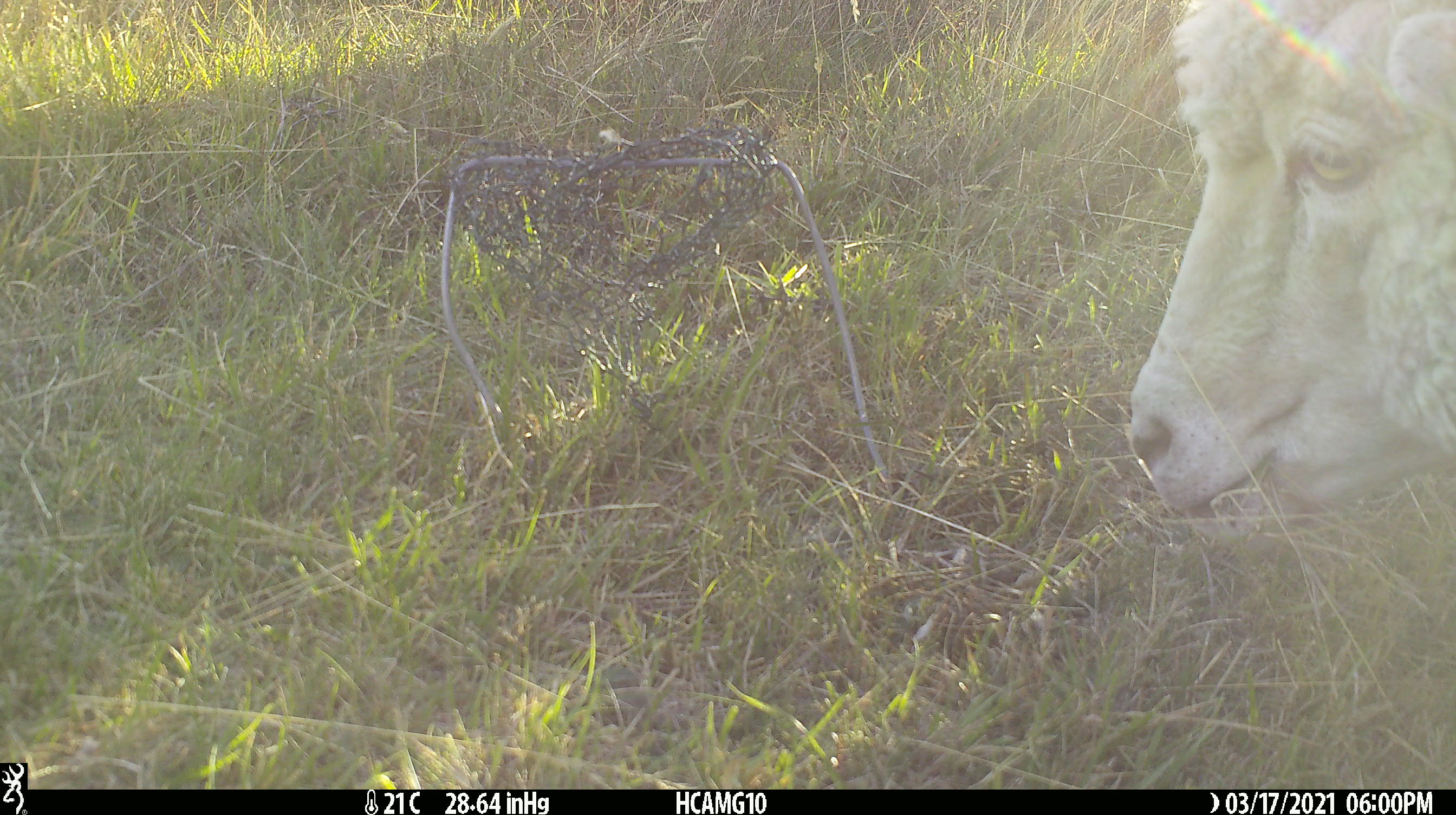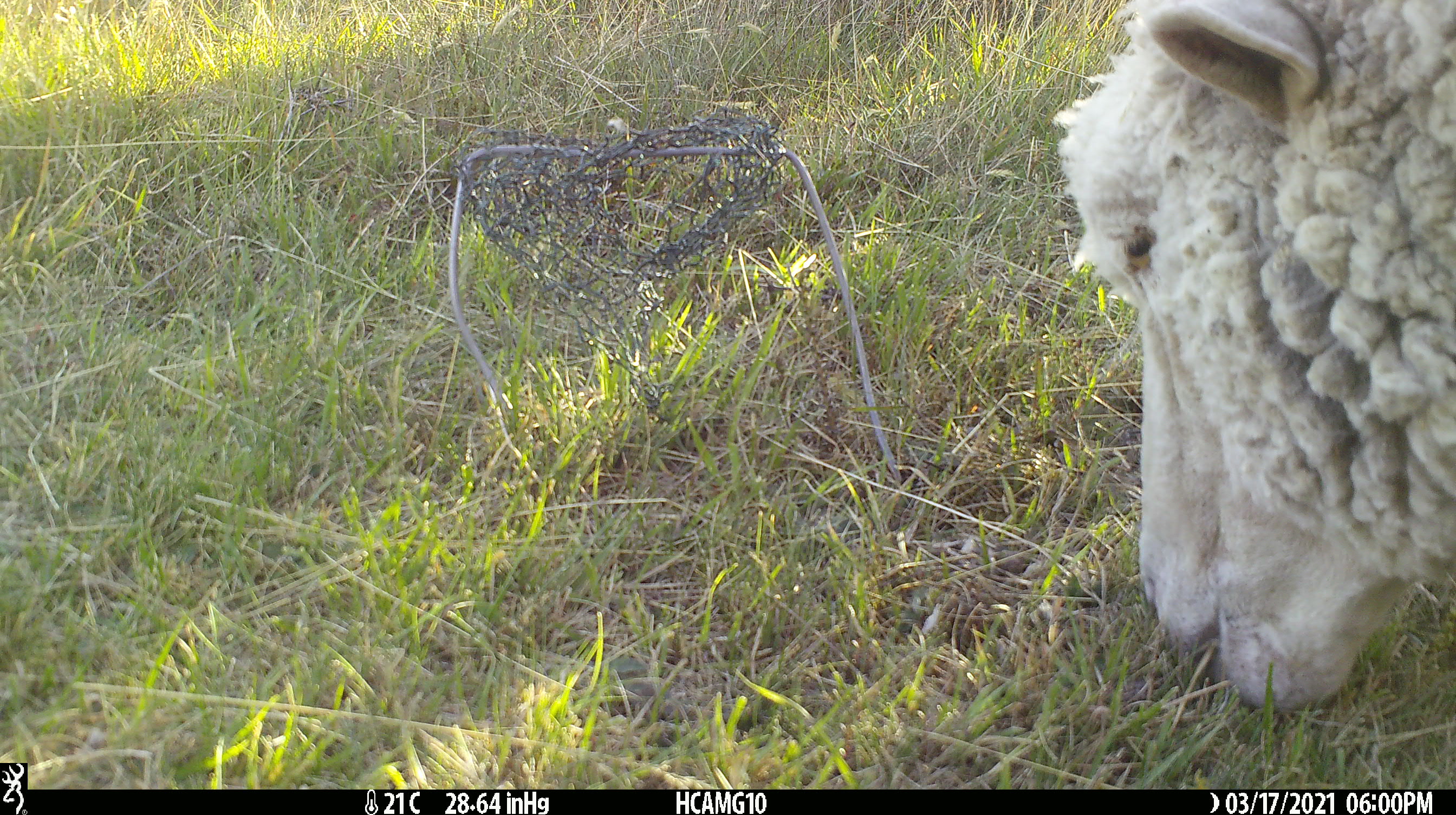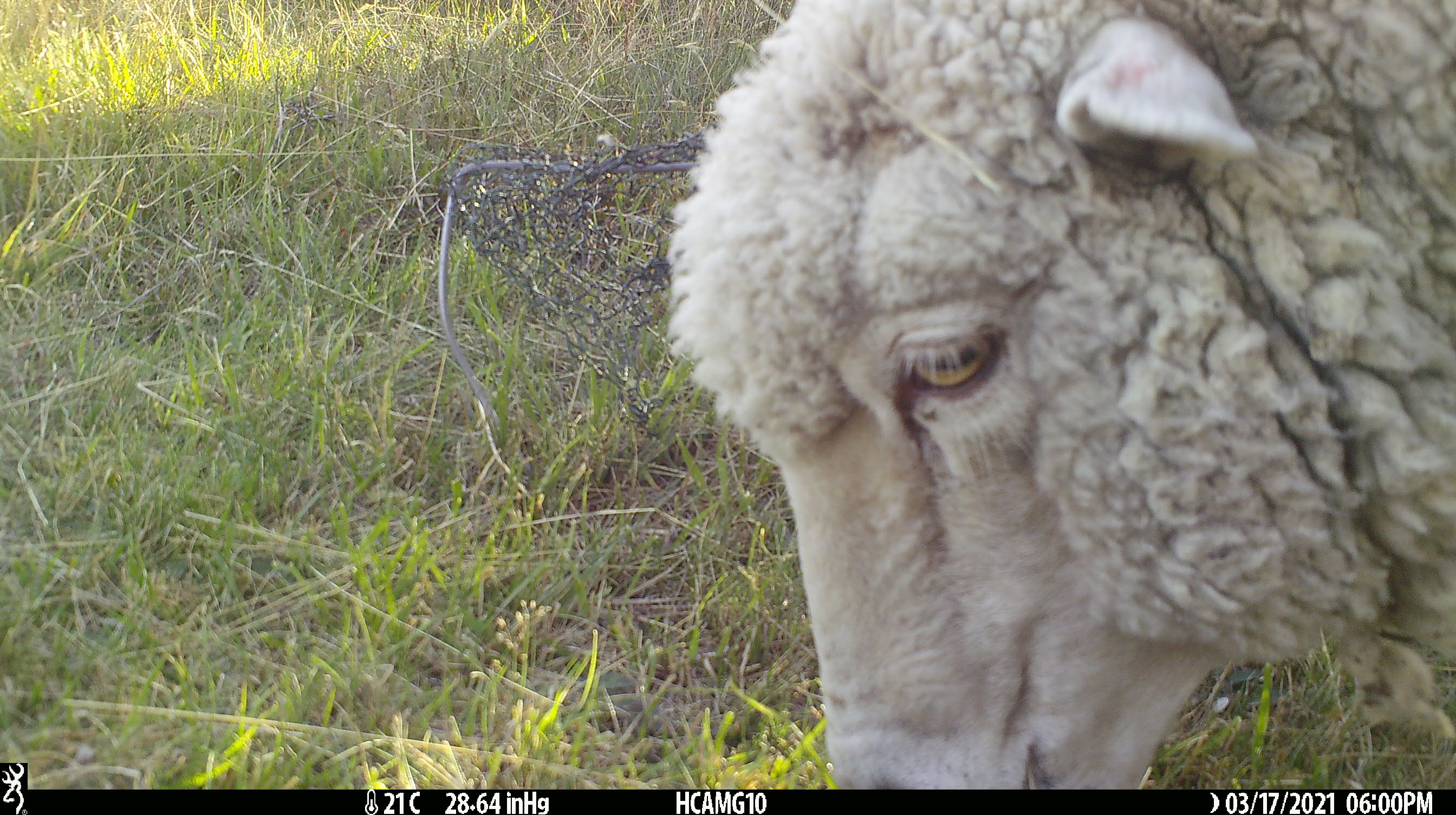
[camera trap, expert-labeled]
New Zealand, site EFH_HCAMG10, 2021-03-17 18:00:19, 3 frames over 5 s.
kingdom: Animalia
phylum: Chordata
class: Mammalia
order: Artiodactyla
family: Bovidae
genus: Ovis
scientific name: Ovis aries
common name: domestic sheep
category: sheep